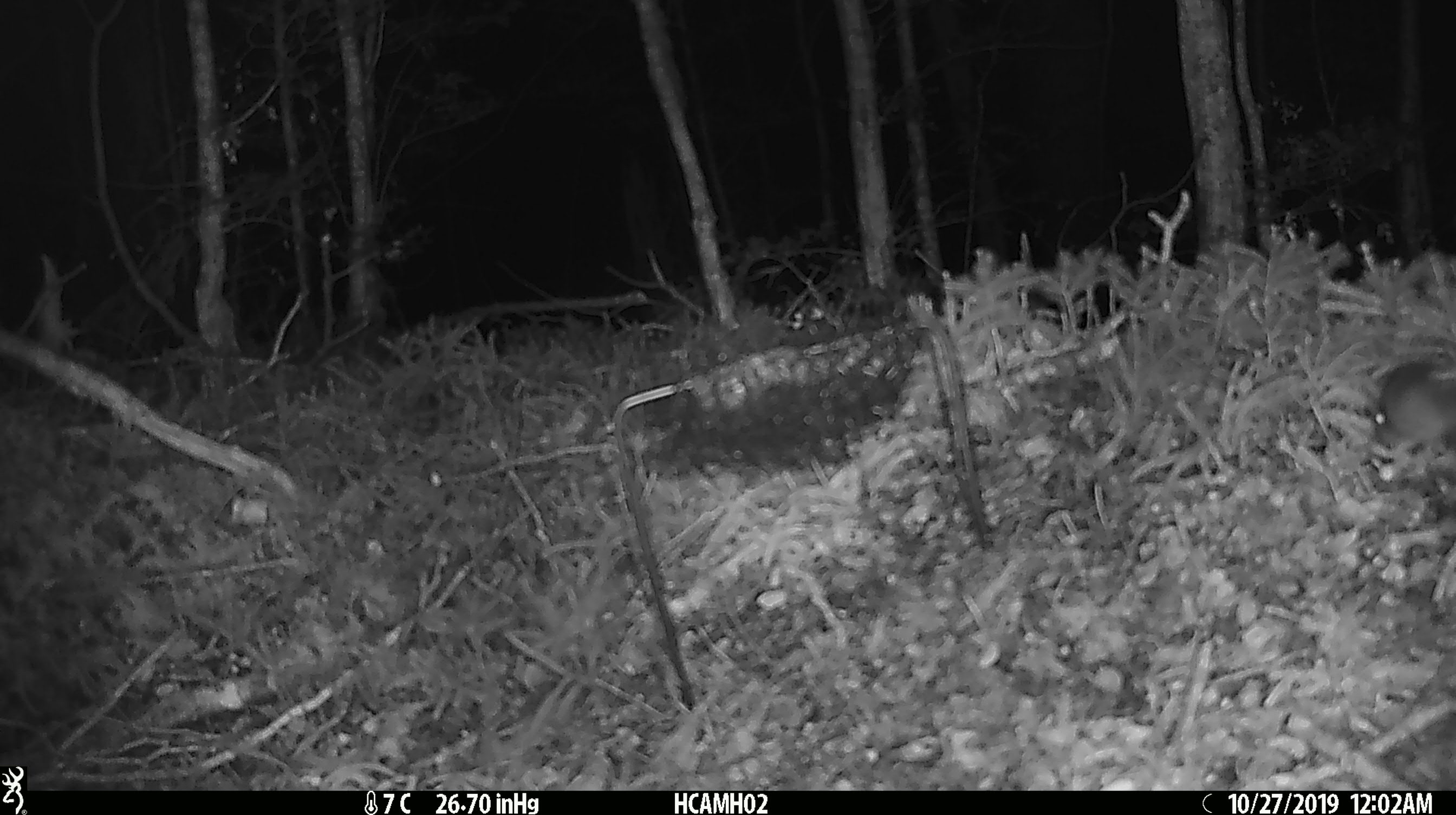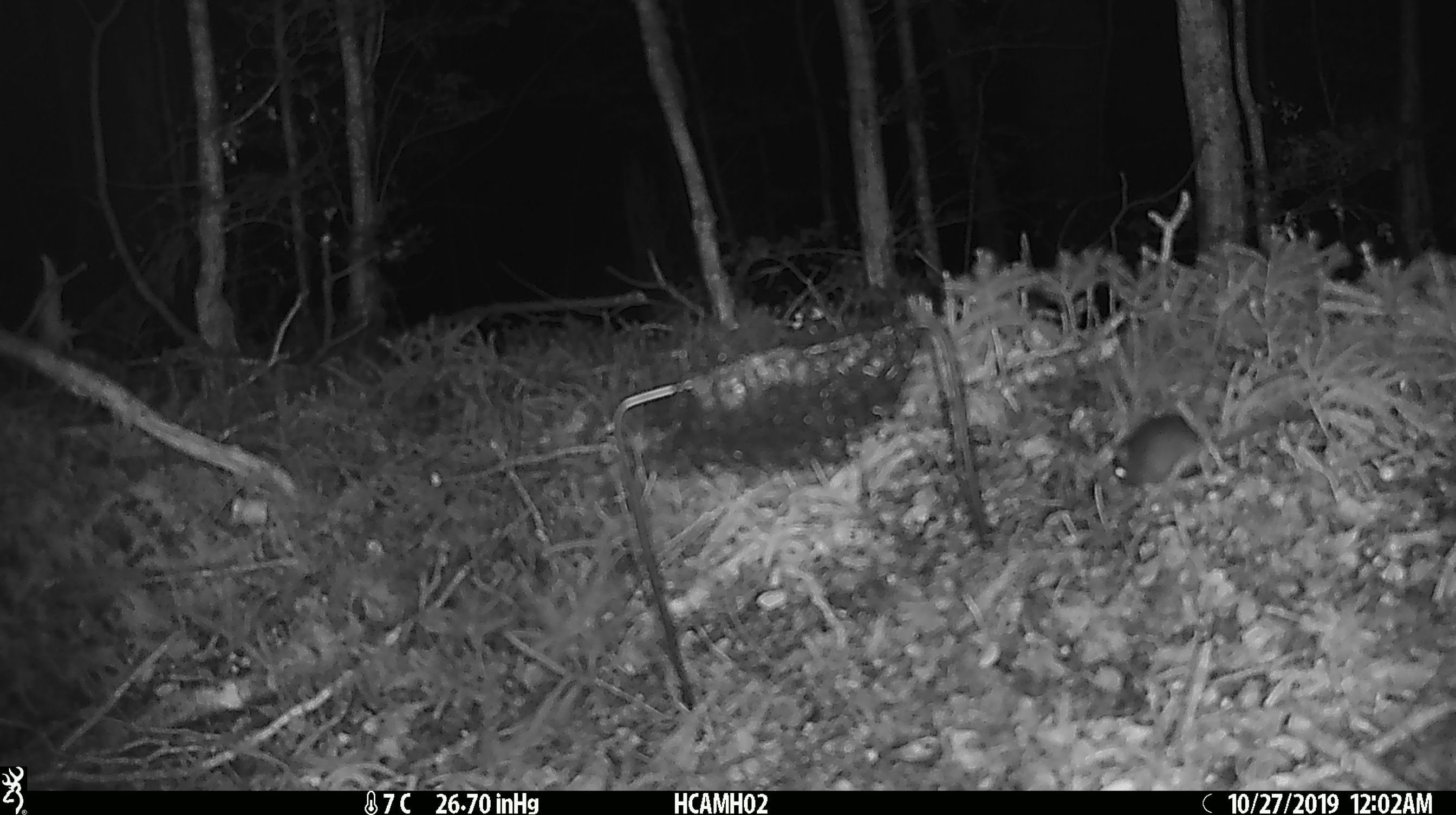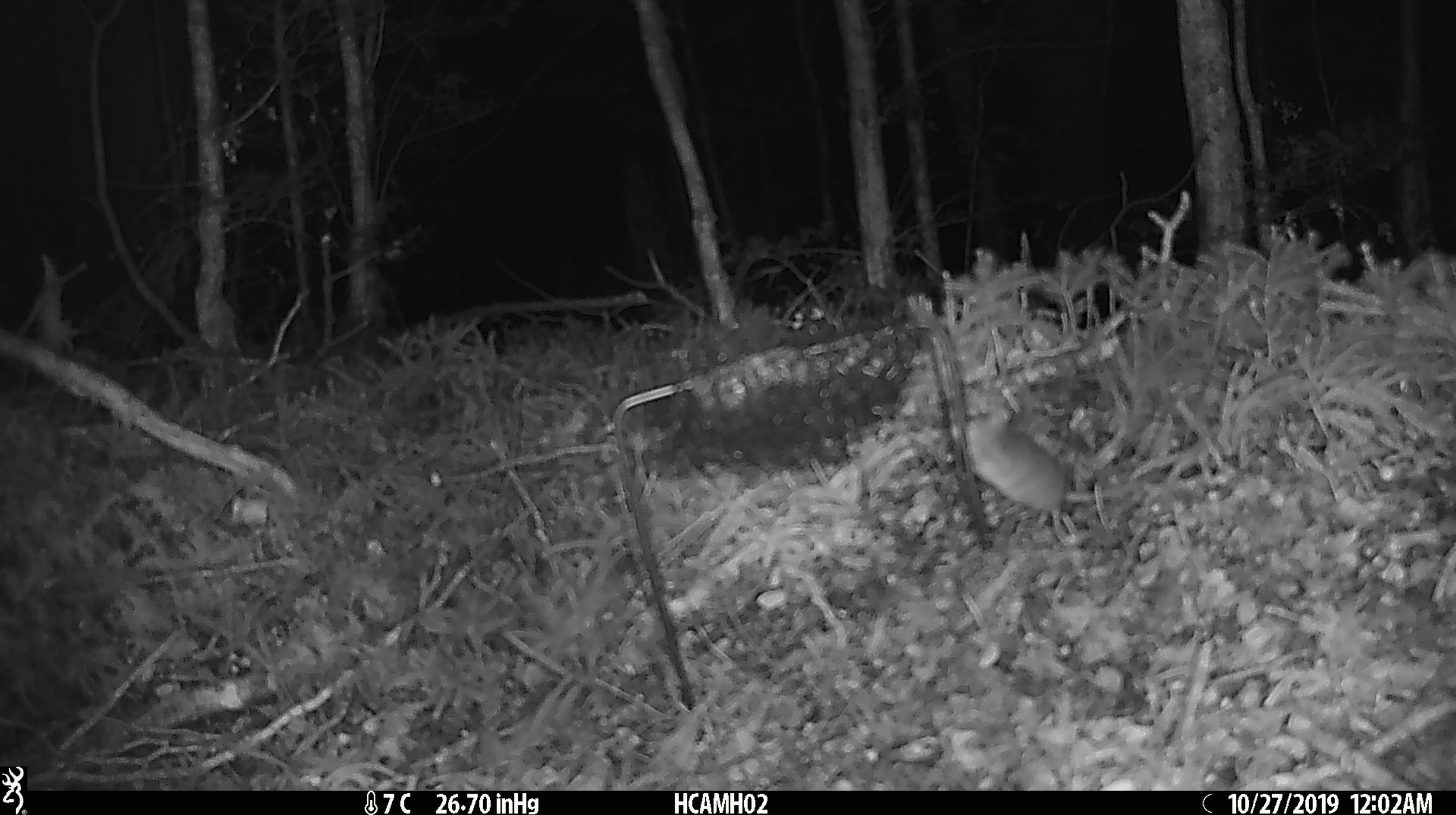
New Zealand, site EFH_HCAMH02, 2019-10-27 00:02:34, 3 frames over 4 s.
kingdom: Animalia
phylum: Chordata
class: Mammalia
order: Rodentia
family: Muridae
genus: Mus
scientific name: Mus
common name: mouse